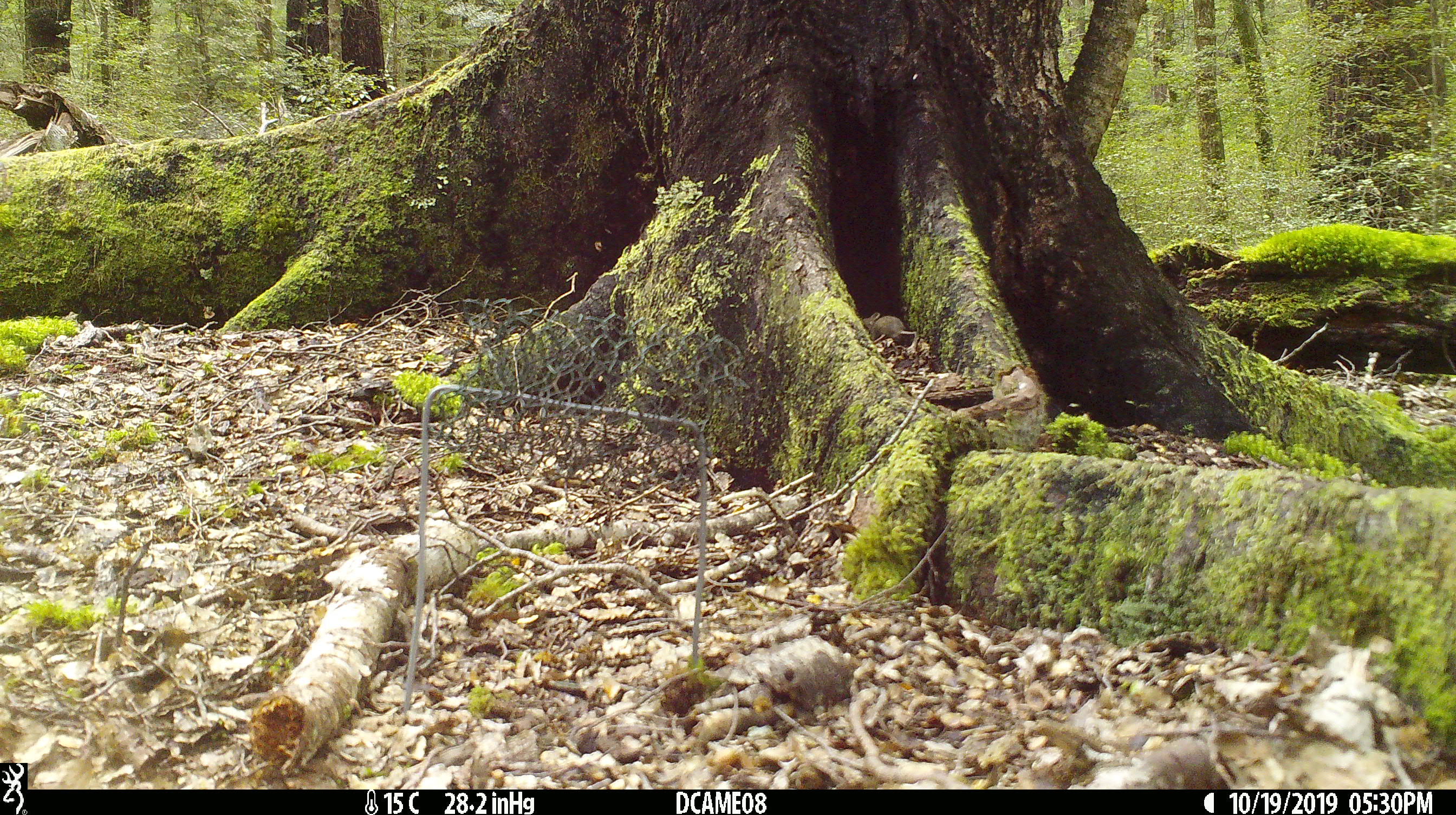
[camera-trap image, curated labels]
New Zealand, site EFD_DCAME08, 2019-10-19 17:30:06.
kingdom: Animalia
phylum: Chordata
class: Mammalia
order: Rodentia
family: Muridae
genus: Mus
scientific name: Mus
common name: mouse